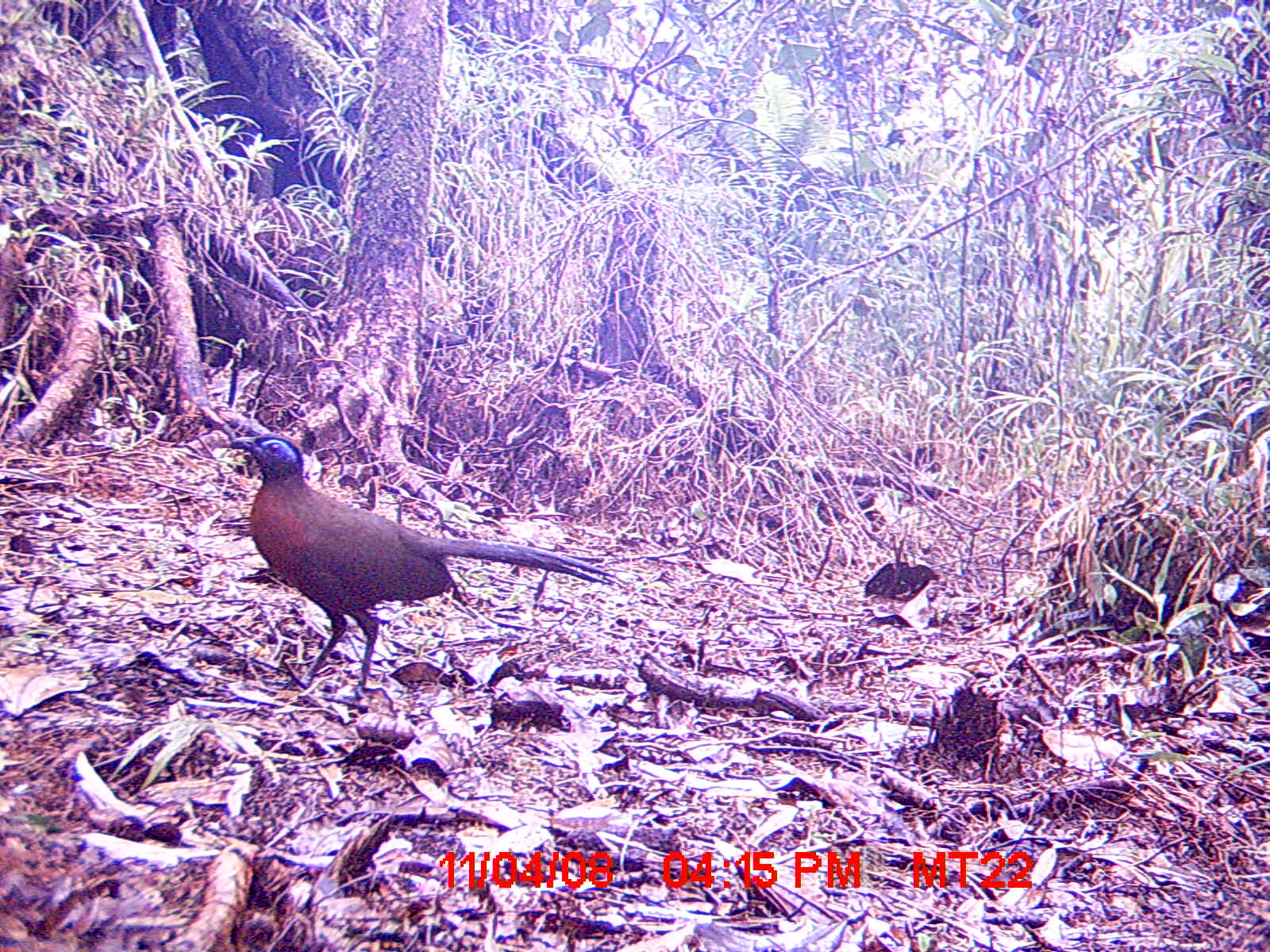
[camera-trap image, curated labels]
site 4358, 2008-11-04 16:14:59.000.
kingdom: Animalia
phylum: Chordata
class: Aves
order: Cuculiformes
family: Cuculidae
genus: Coua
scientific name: Coua serriana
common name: red-breasted coua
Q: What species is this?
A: Coua serriana (red-breasted coua).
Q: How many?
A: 1.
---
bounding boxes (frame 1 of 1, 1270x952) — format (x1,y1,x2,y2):
coua serriana: (229,435,618,701)